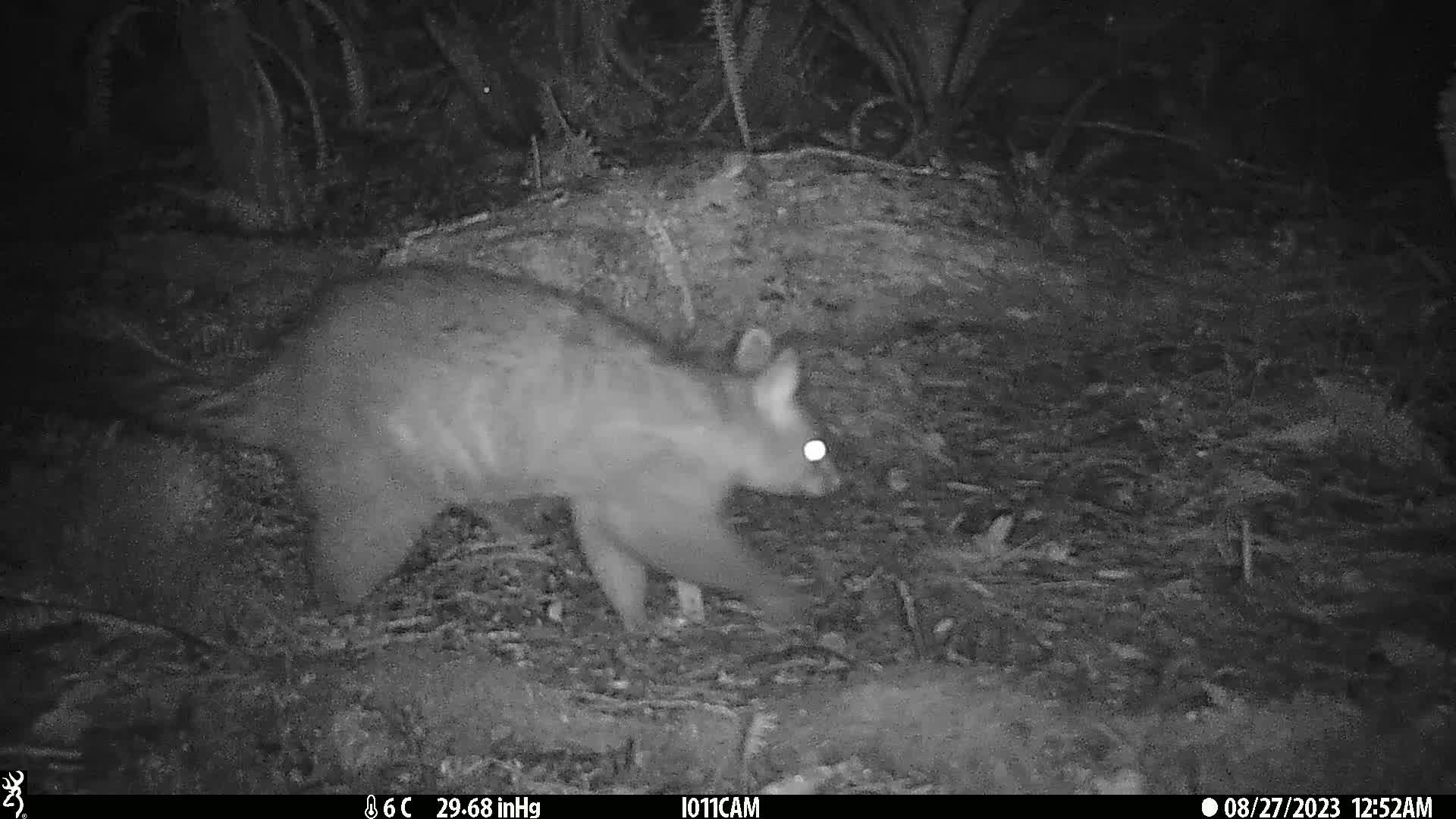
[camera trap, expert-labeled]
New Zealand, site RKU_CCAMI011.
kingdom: Animalia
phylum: Chordata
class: Mammalia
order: Diprotodontia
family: Phalangeridae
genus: Trichosurus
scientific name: Trichosurus vulpecula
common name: common brushtail possum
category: possum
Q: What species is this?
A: Possum (common brushtail possum) (Trichosurus vulpecula).